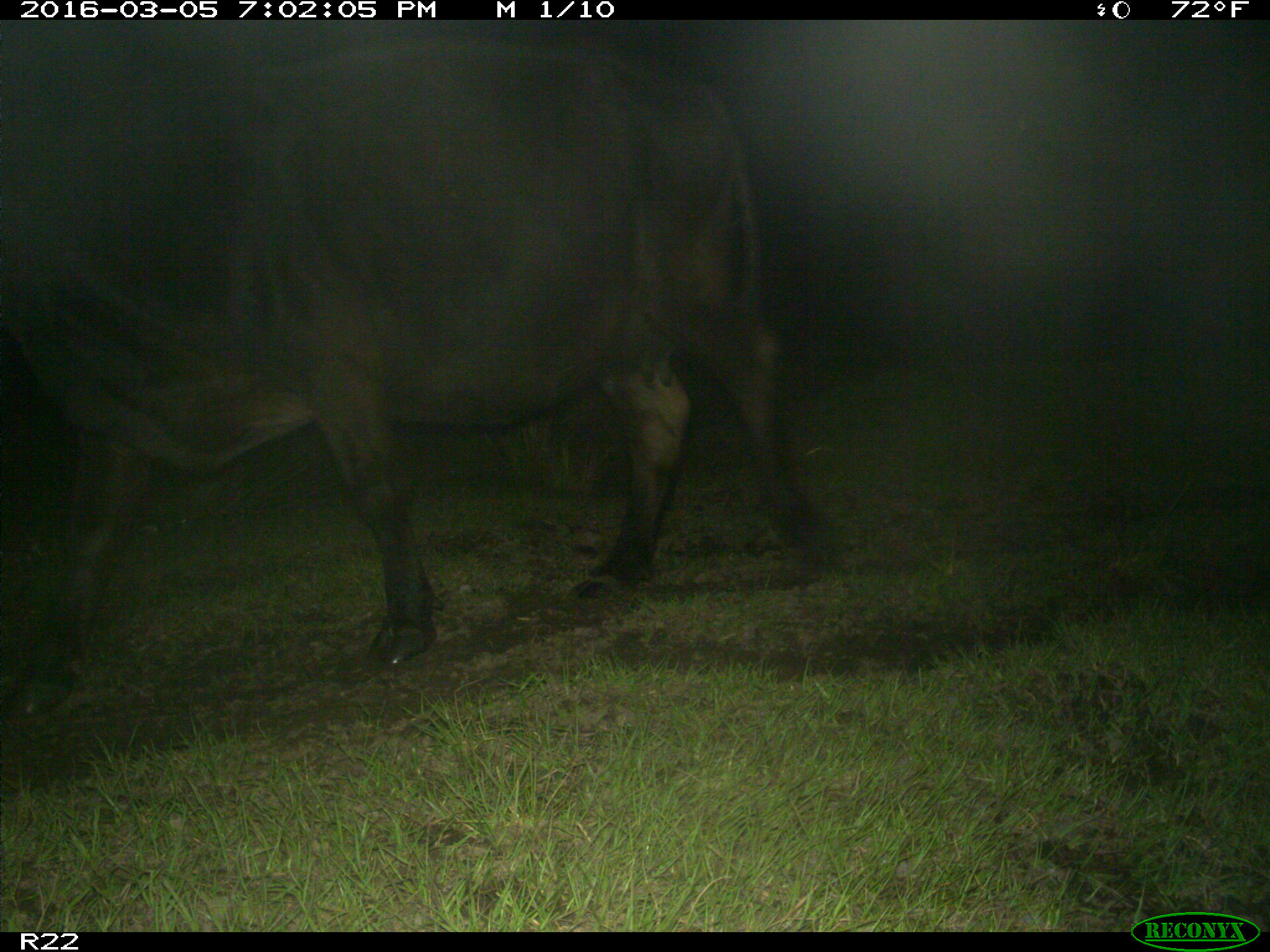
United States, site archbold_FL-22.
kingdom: Animalia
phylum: Chordata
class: Mammalia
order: Artiodactyla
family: Bovidae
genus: Bos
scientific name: Bos taurus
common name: domestic cow